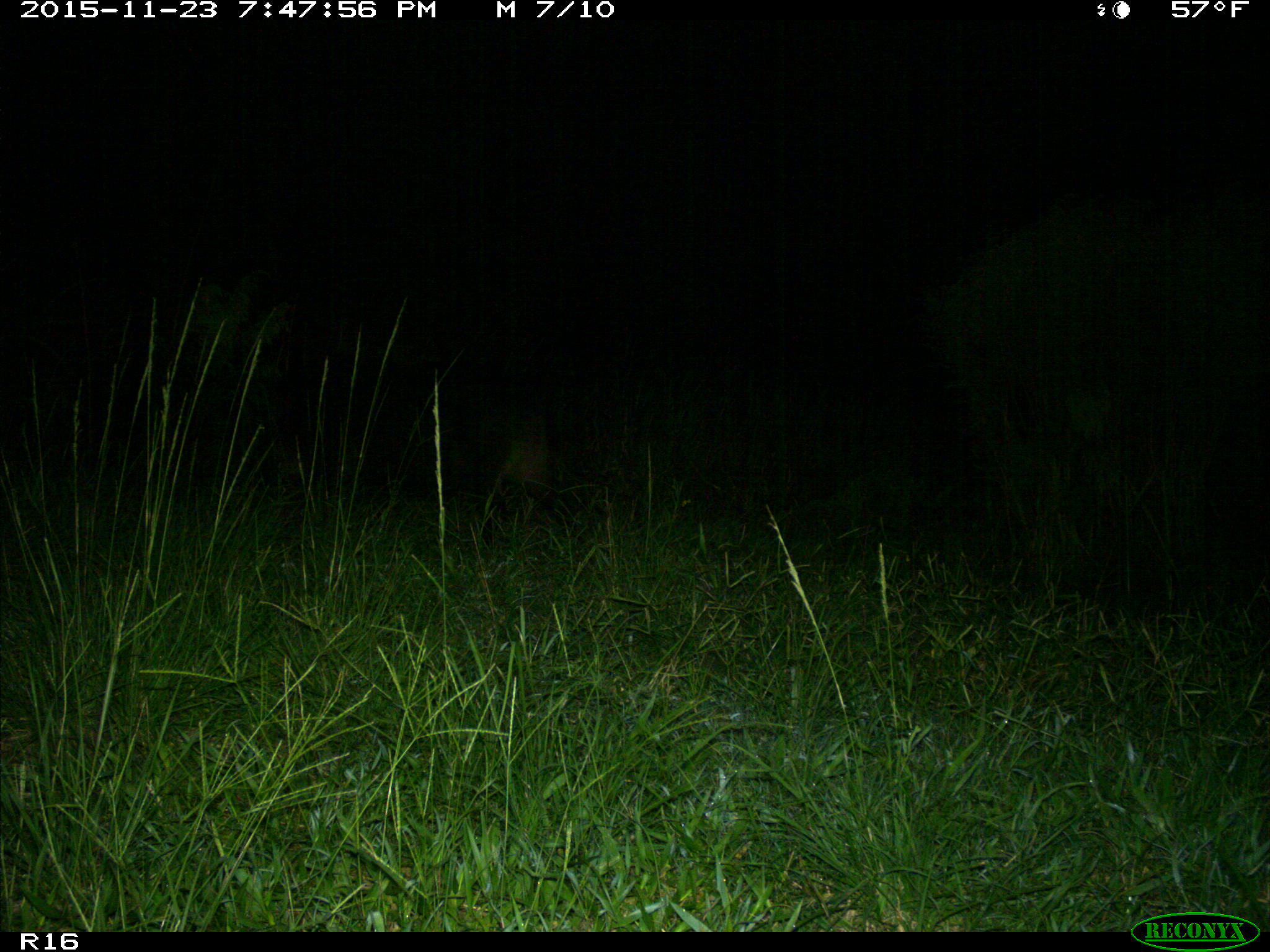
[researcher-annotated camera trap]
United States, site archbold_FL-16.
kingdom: Animalia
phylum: Chordata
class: Mammalia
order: Artiodactyla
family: Suidae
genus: Sus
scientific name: Sus scrofa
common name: wild boar